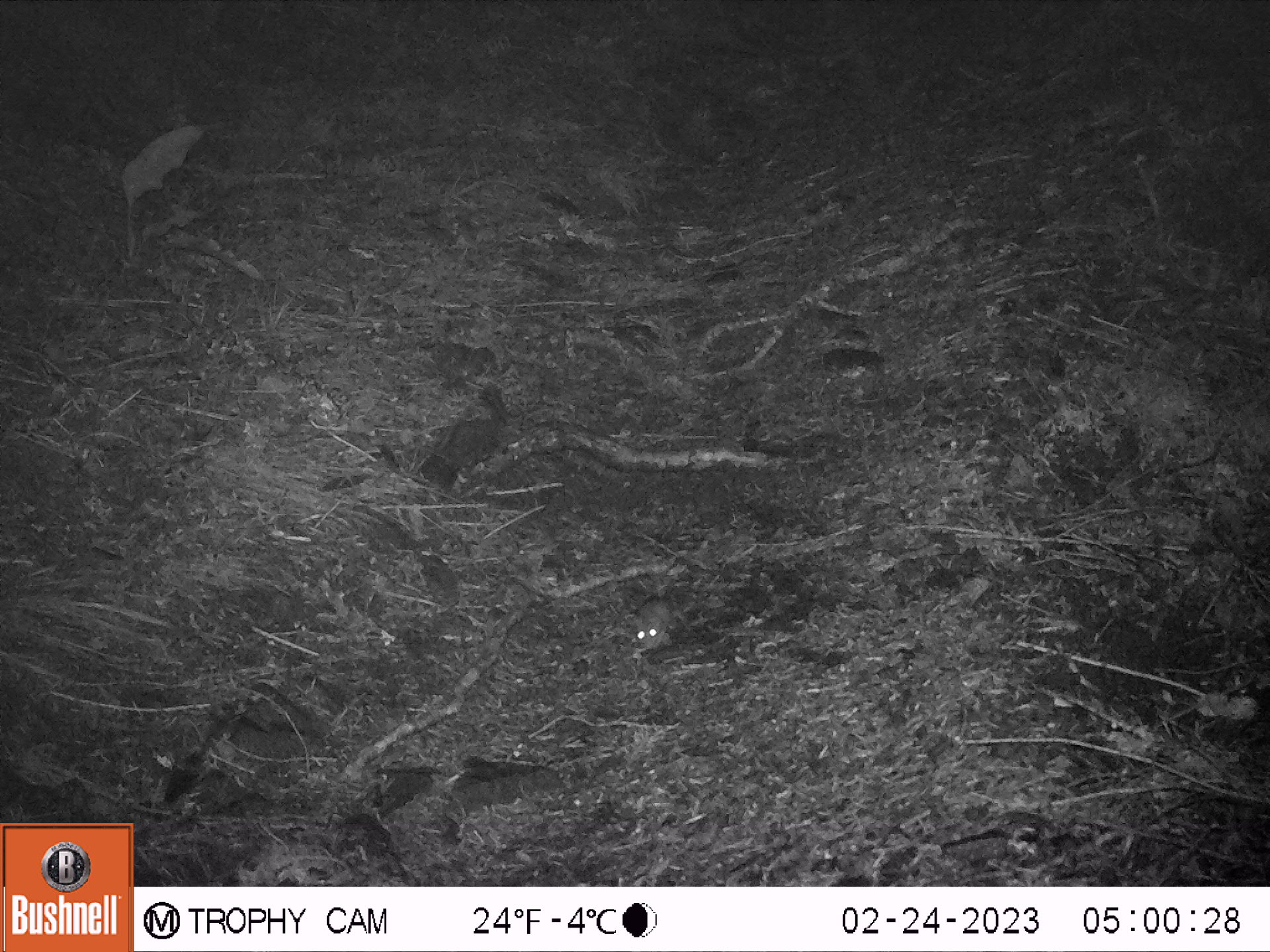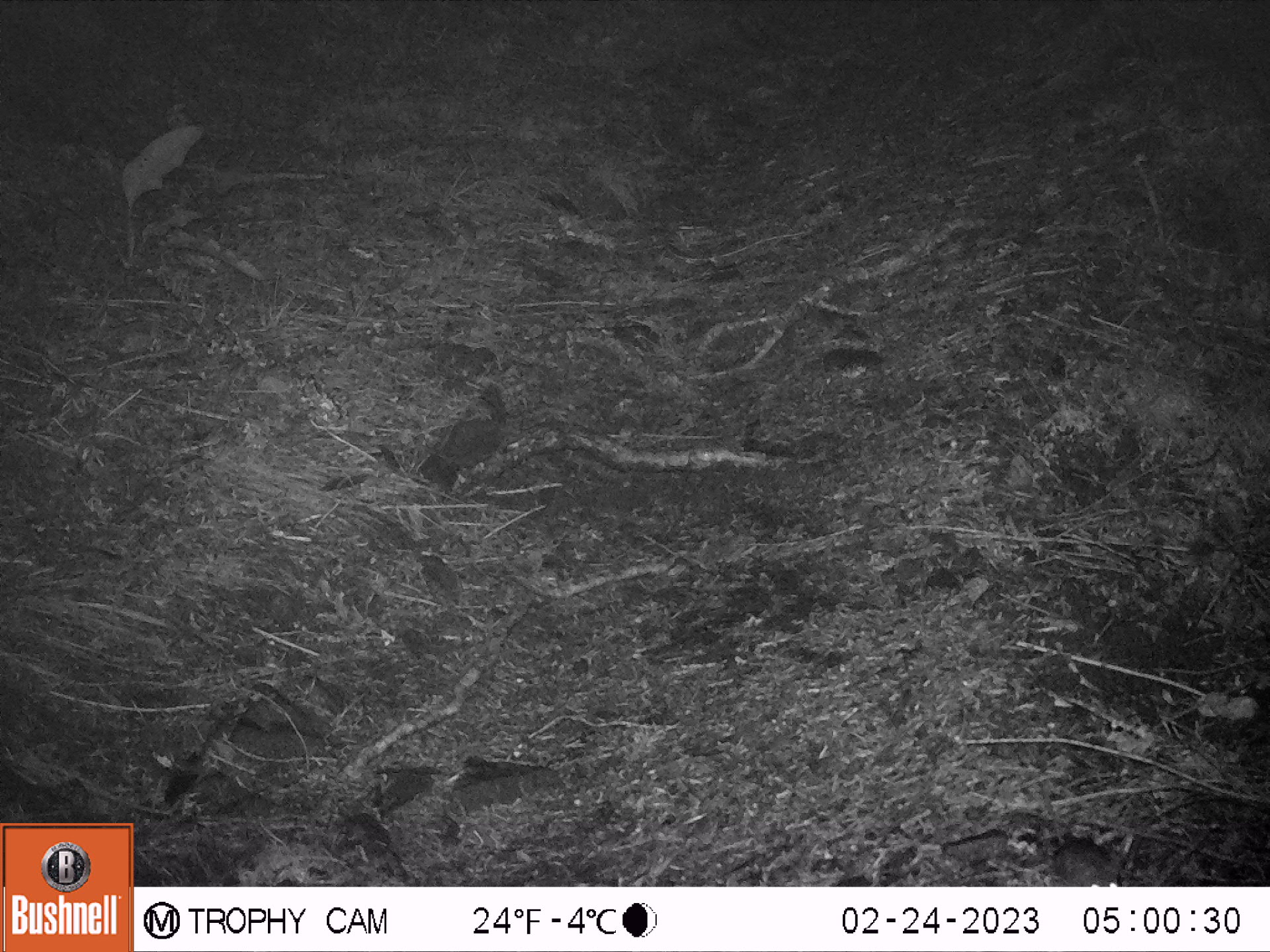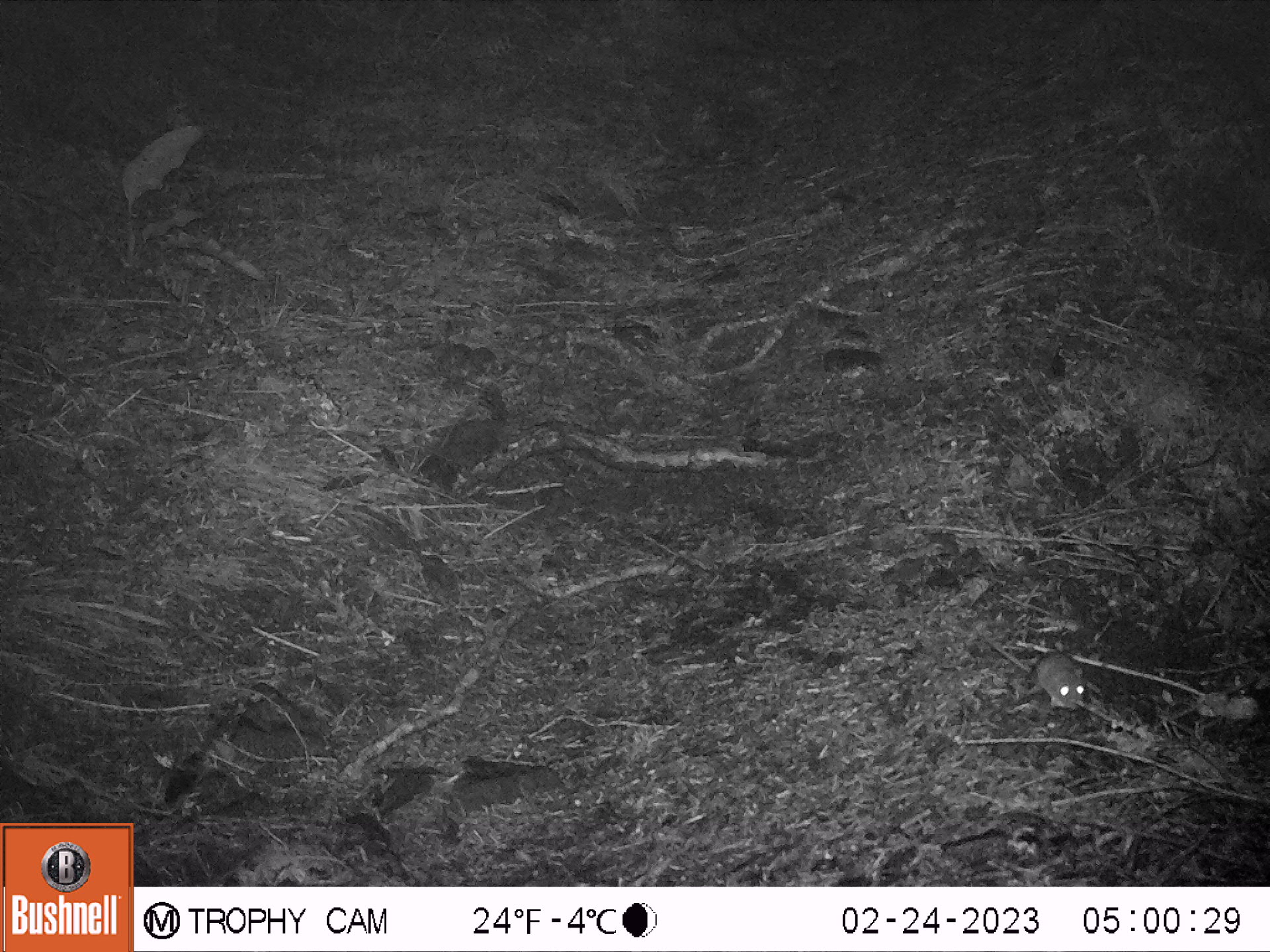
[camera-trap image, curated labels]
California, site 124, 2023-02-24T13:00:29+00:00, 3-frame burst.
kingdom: Animalia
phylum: Chordata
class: Mammalia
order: Rodentia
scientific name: Rodentia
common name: mouse or rat